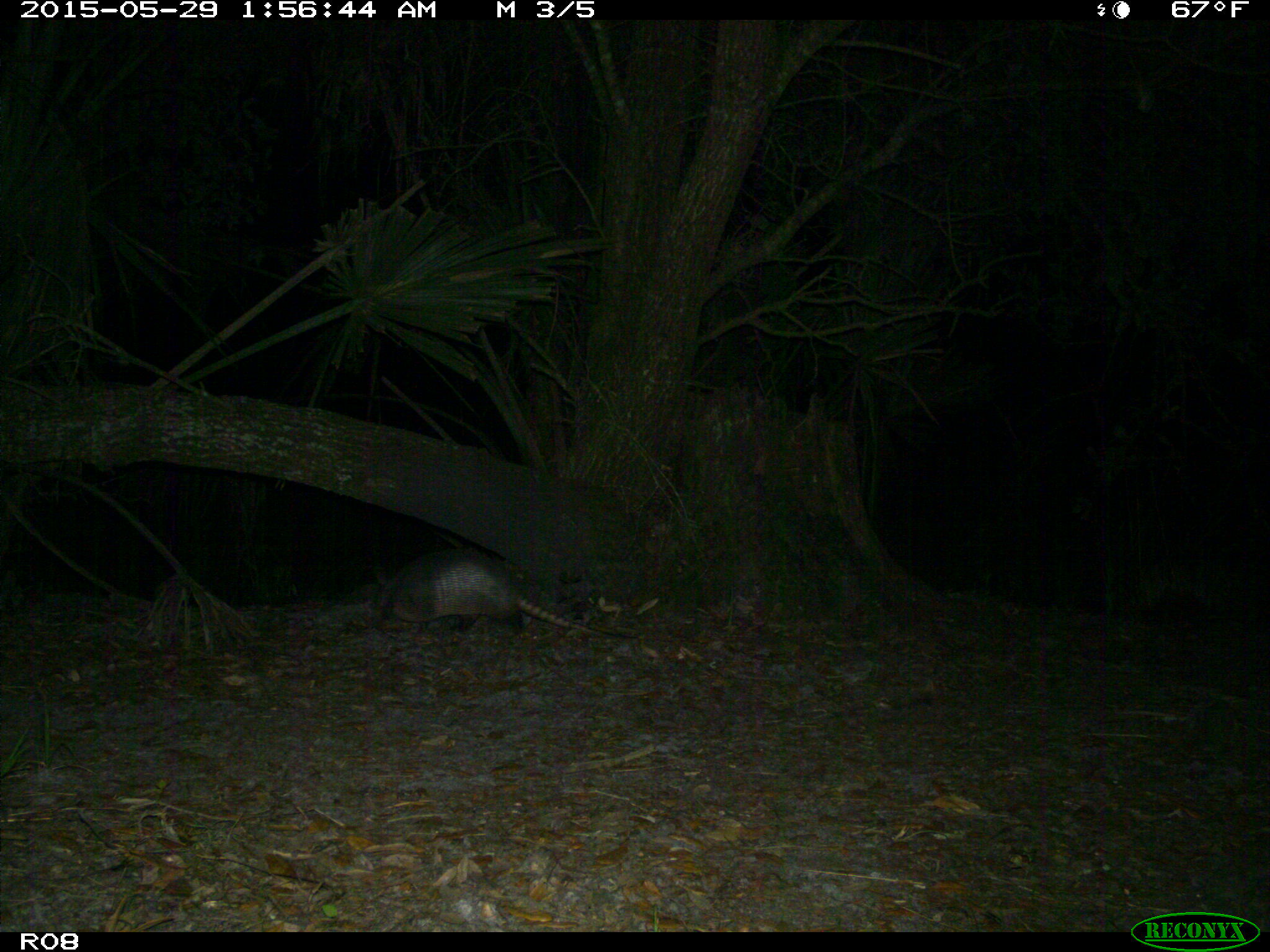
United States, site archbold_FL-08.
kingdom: Animalia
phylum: Chordata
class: Mammalia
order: Cingulata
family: Dasypodidae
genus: Dasypus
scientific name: Dasypus novemcinctus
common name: nine-banded armadillo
Dasypus novemcinctus (nine-banded armadillo).